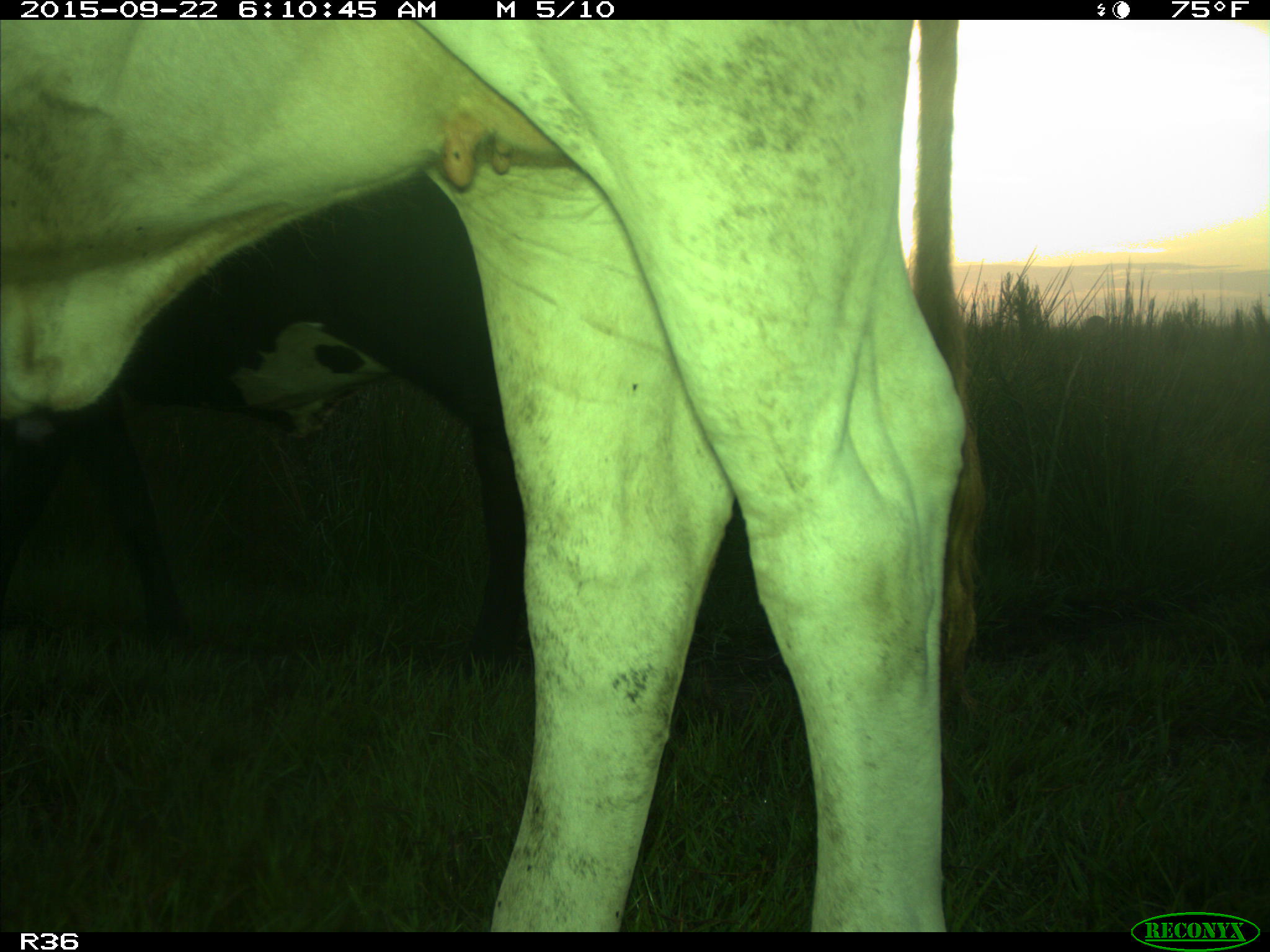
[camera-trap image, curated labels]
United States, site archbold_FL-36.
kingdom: Animalia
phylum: Chordata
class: Mammalia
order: Artiodactyla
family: Bovidae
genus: Bos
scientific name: Bos taurus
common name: domestic cow